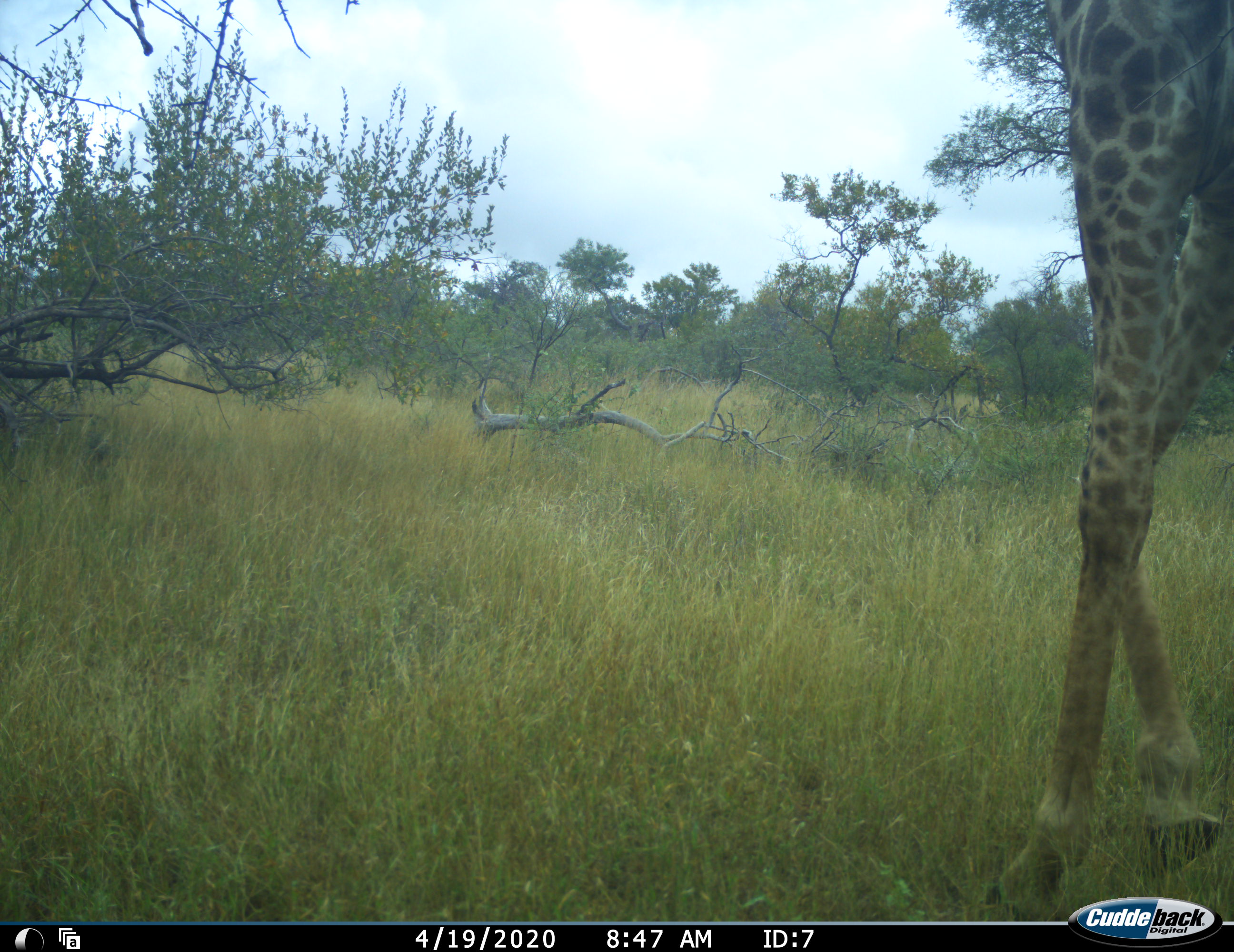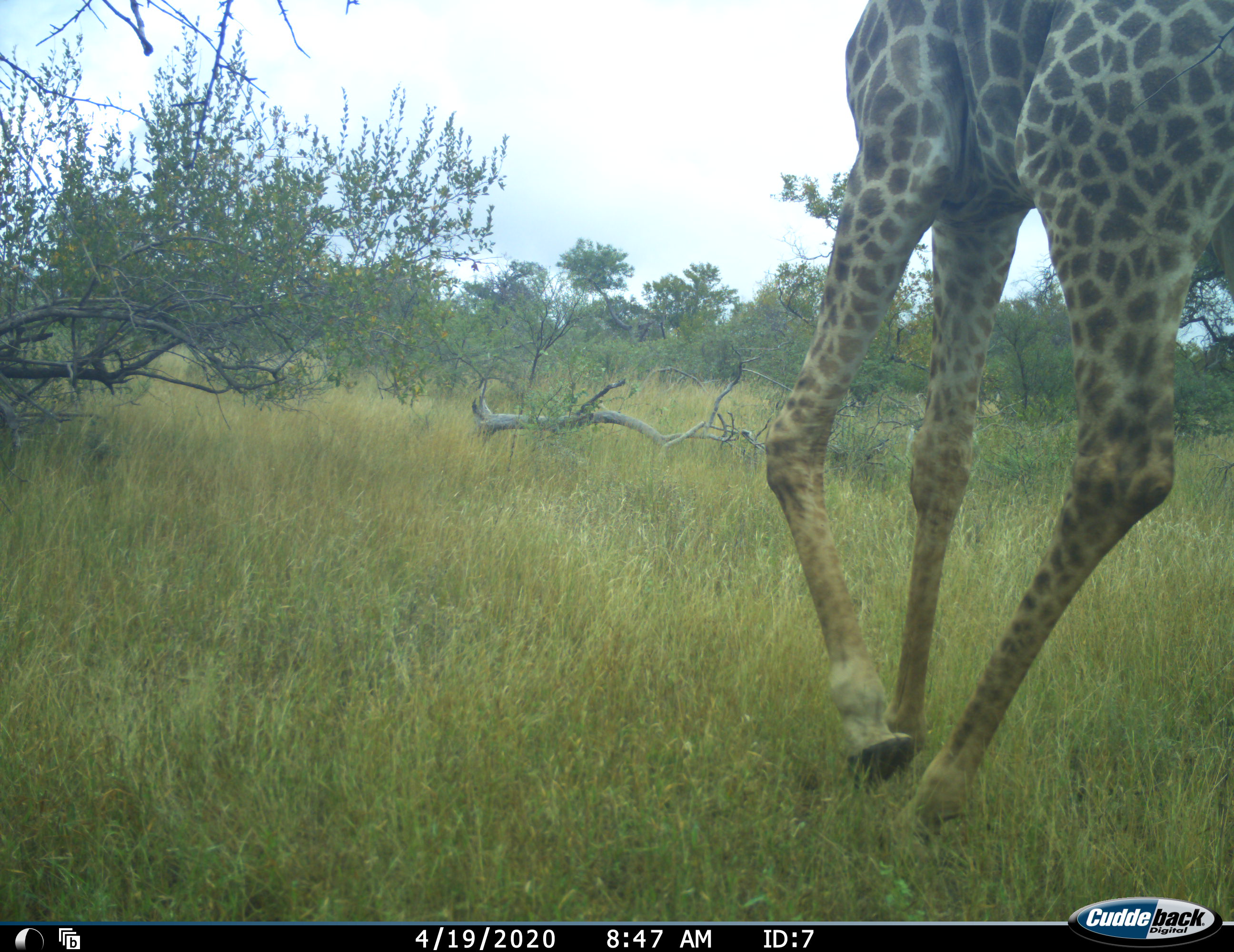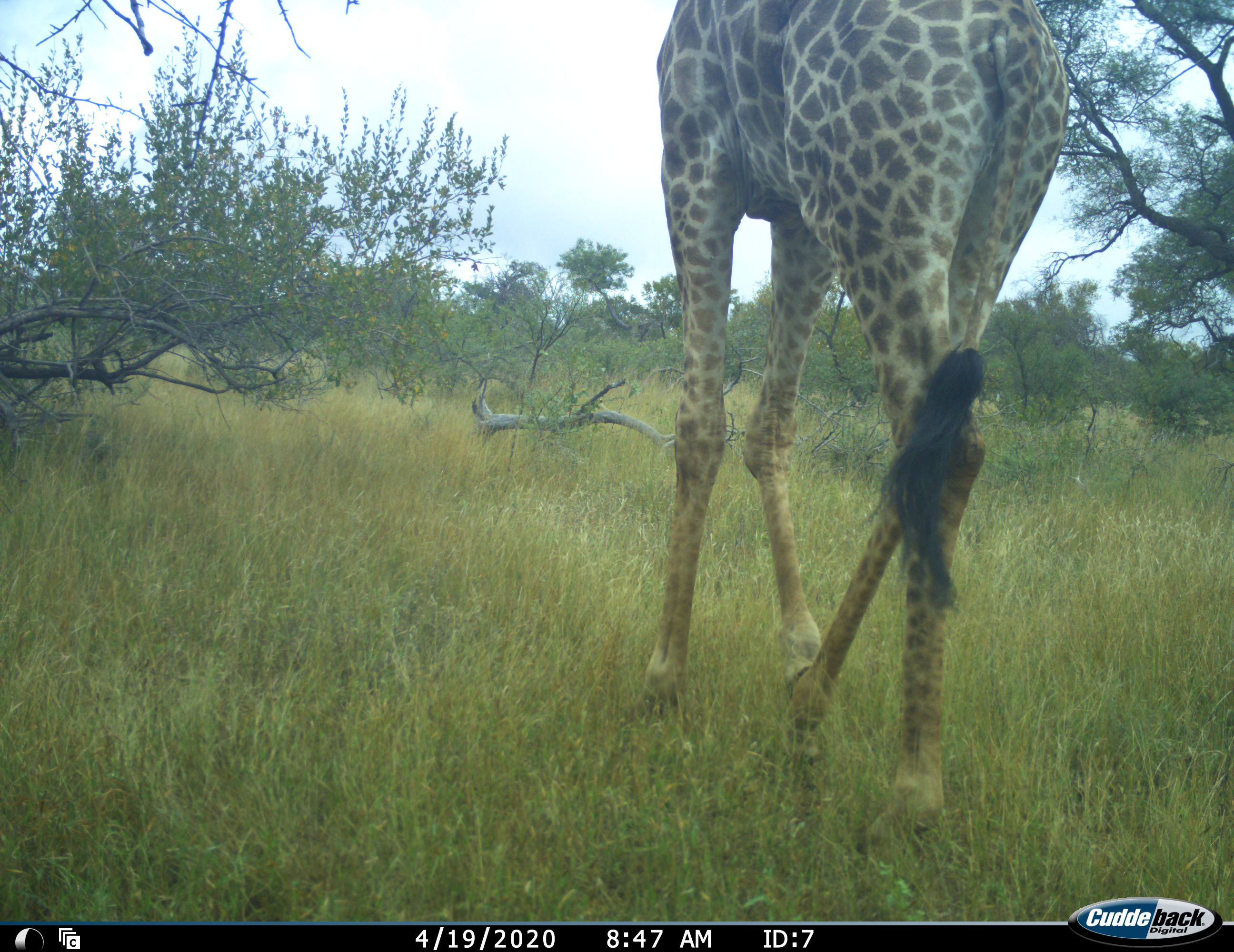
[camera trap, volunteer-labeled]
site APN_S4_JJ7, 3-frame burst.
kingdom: Animalia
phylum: Chordata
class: Mammalia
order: Artiodactyla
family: Giraffidae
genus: Giraffa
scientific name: Giraffa camelopardalis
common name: giraffe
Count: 1.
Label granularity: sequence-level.